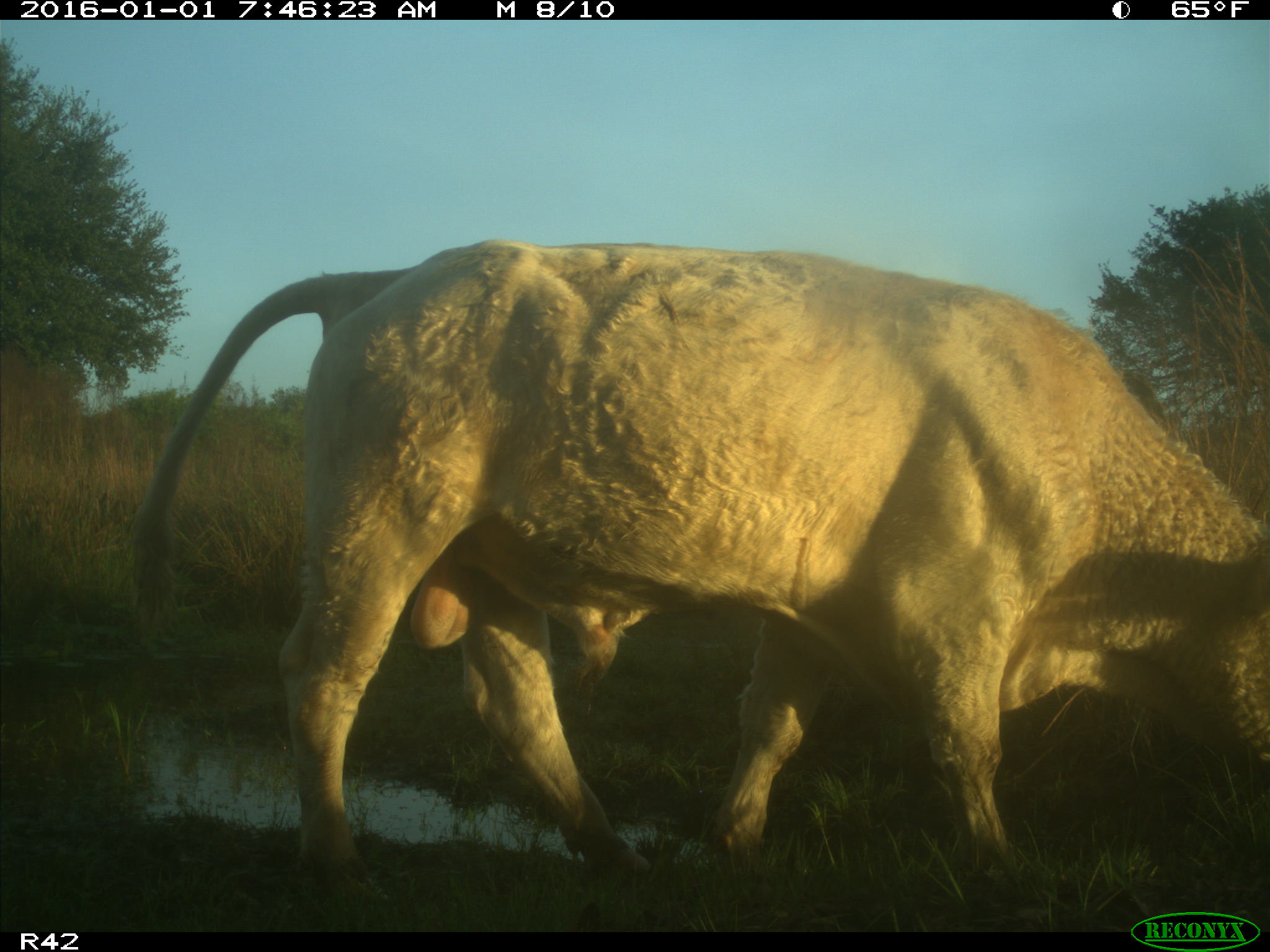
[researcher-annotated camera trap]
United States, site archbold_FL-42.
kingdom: Animalia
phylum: Chordata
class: Mammalia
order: Artiodactyla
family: Bovidae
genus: Bos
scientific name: Bos taurus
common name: domestic cow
Bos taurus (domestic cow).